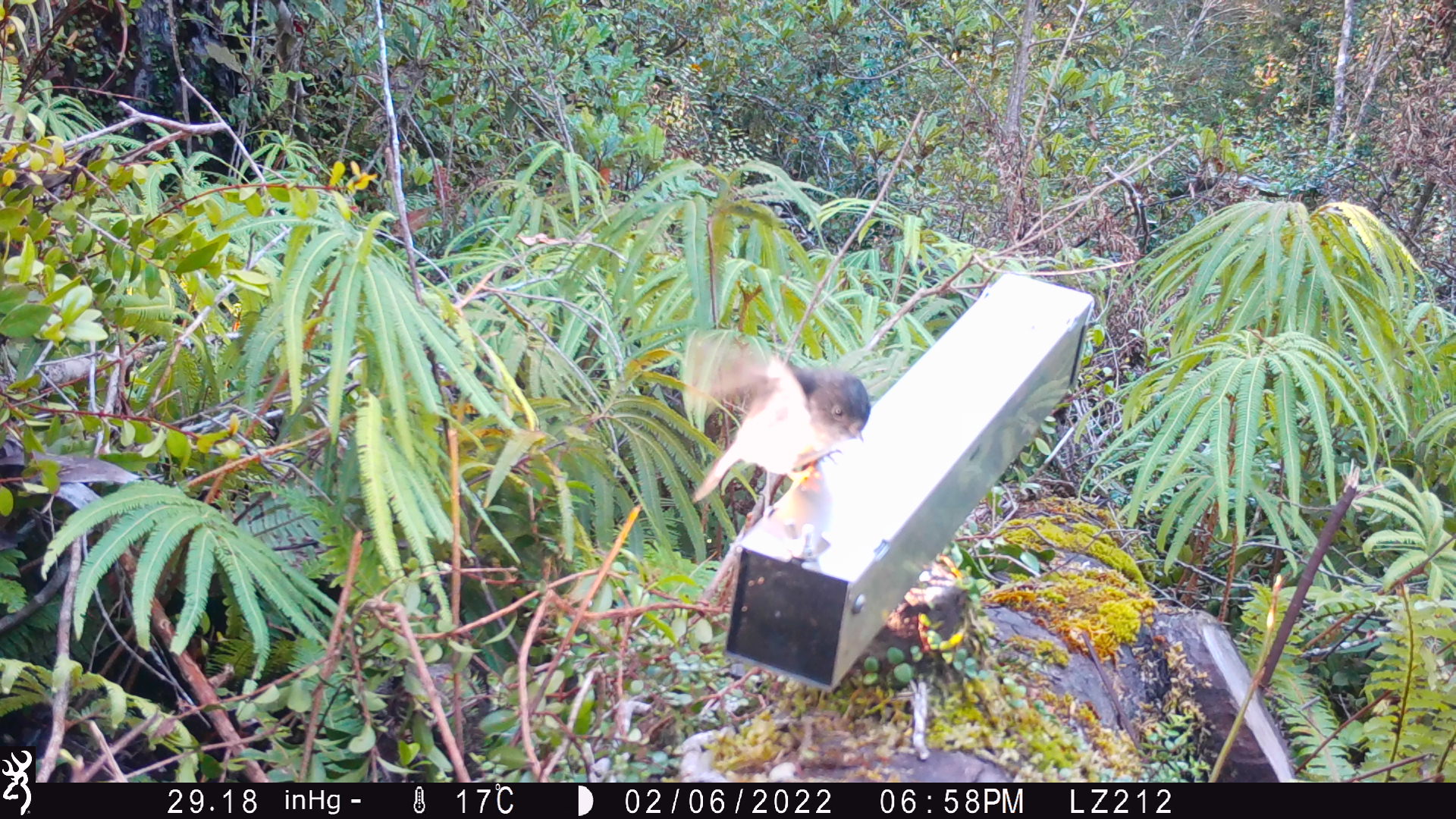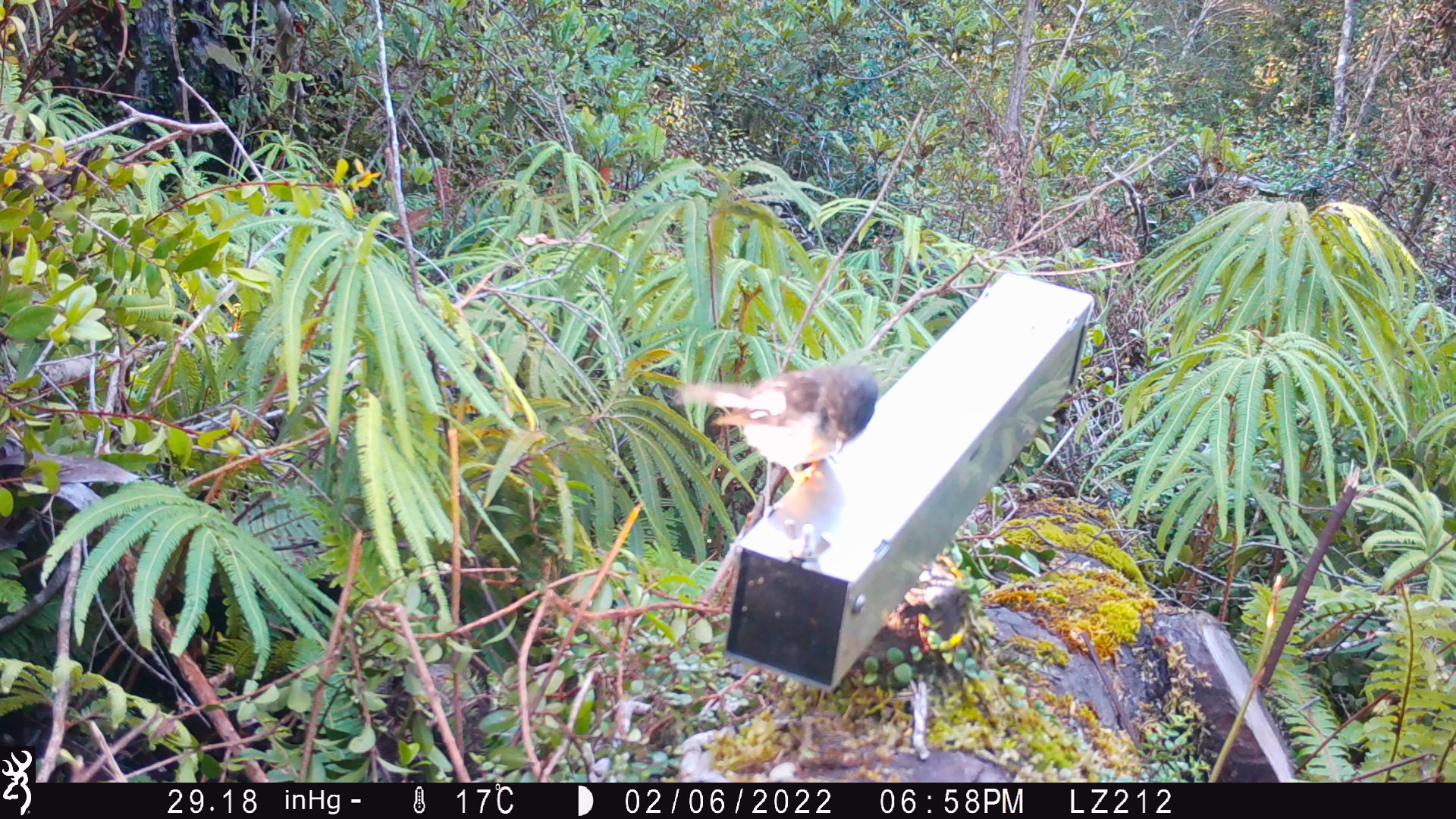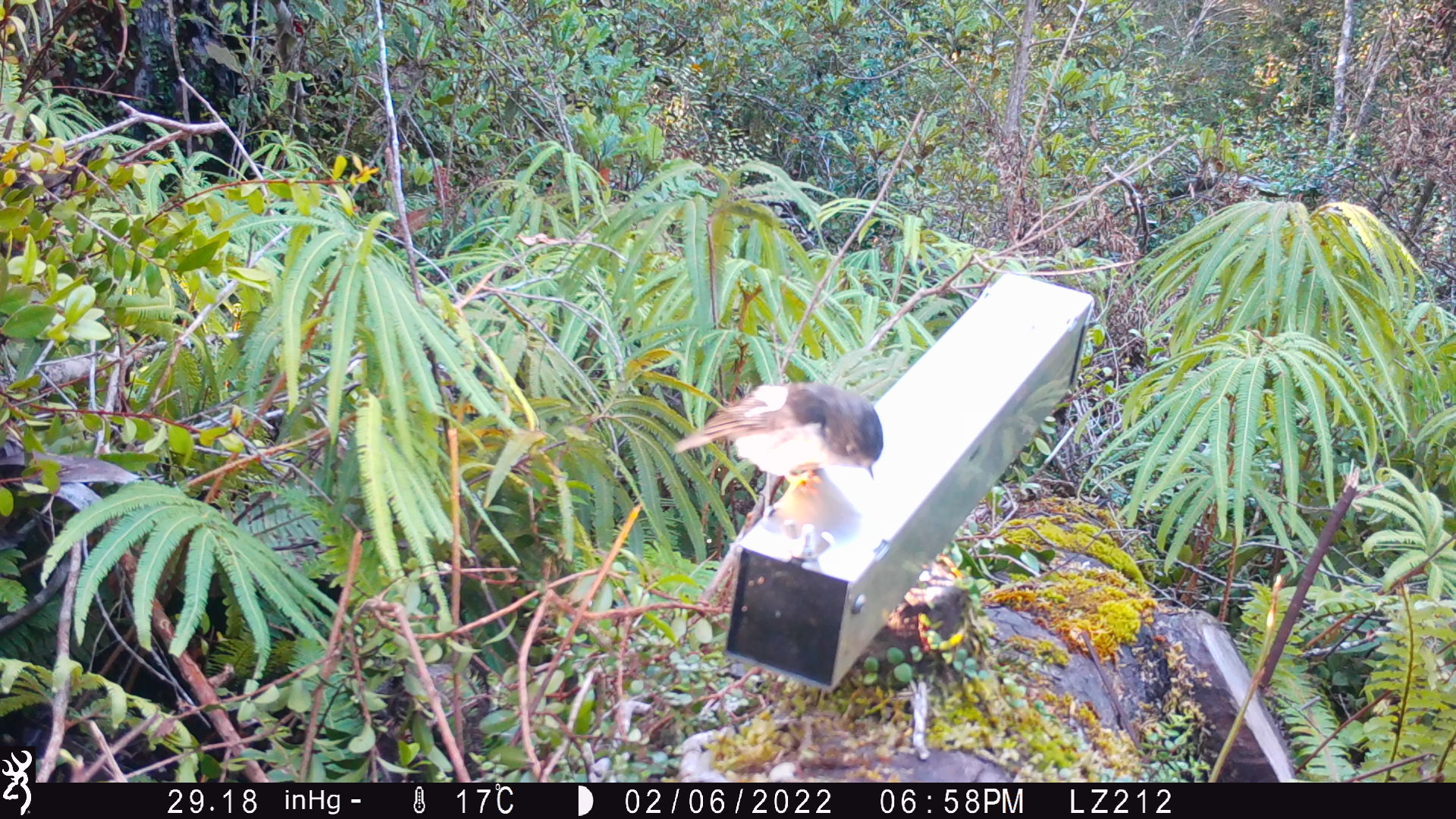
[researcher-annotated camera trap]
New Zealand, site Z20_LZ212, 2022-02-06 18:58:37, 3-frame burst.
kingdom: Animalia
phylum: Chordata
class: Aves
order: Passeriformes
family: Petroicidae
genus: Petroica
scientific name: Petroica macrocephala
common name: tomtit